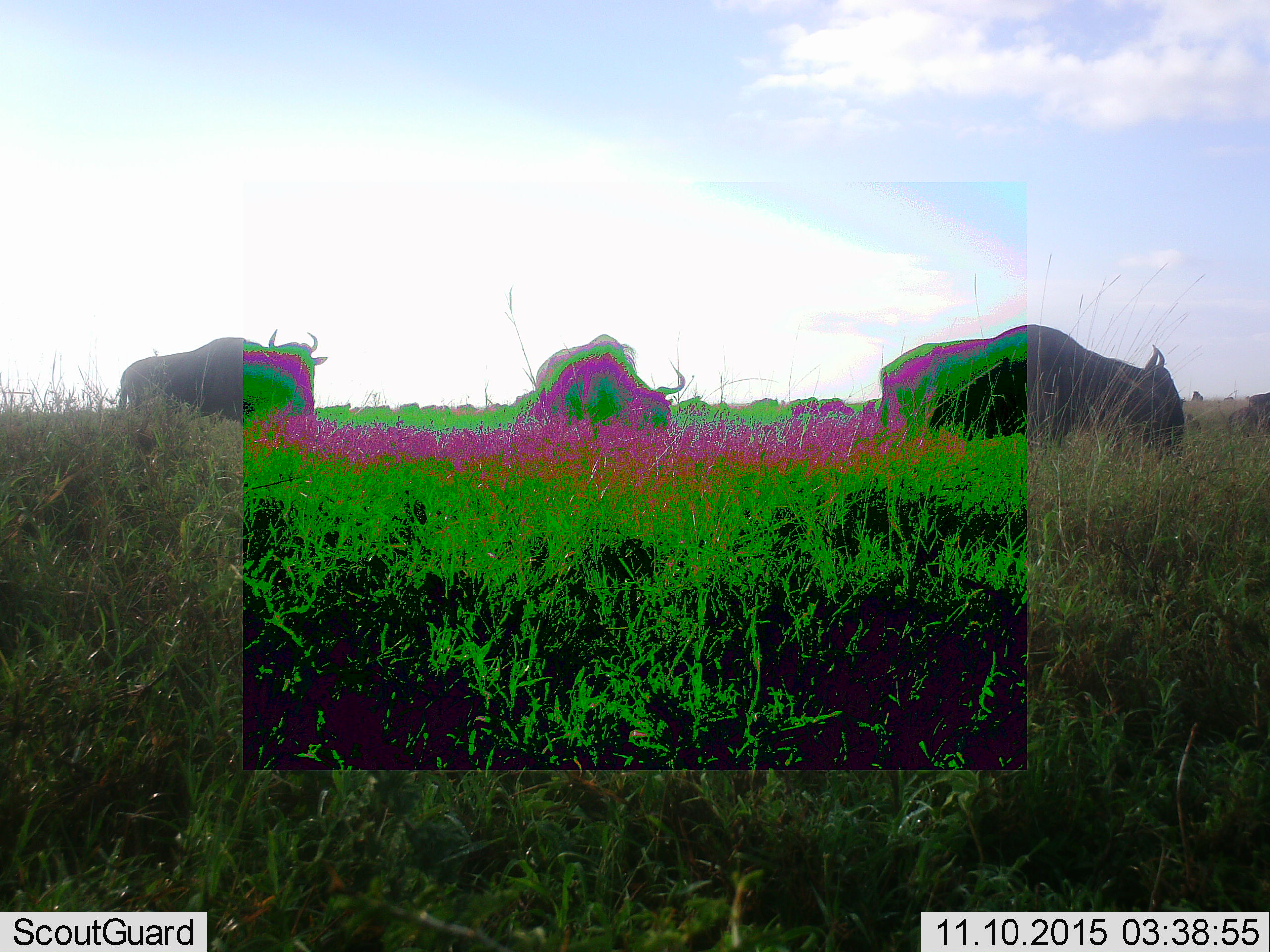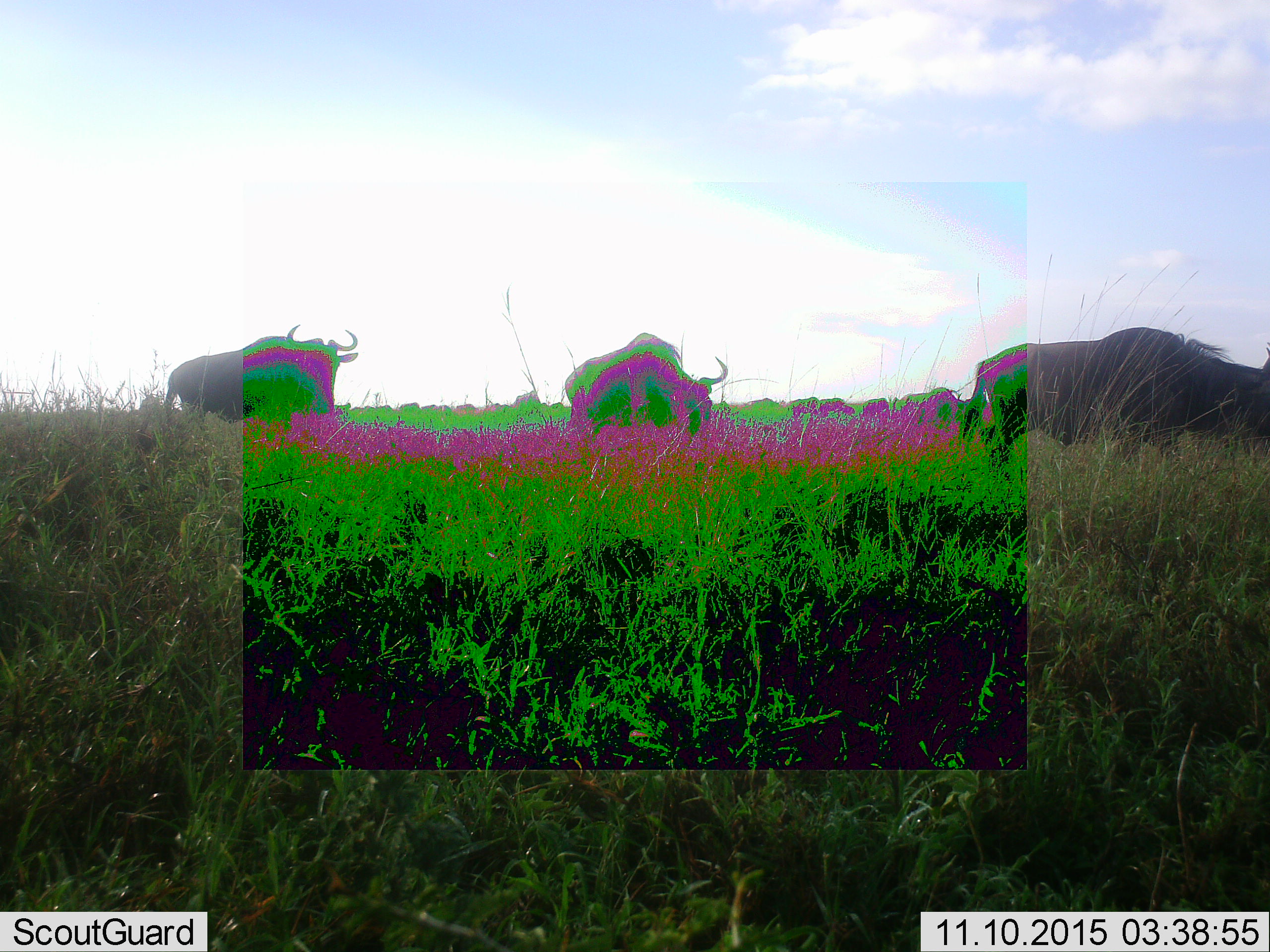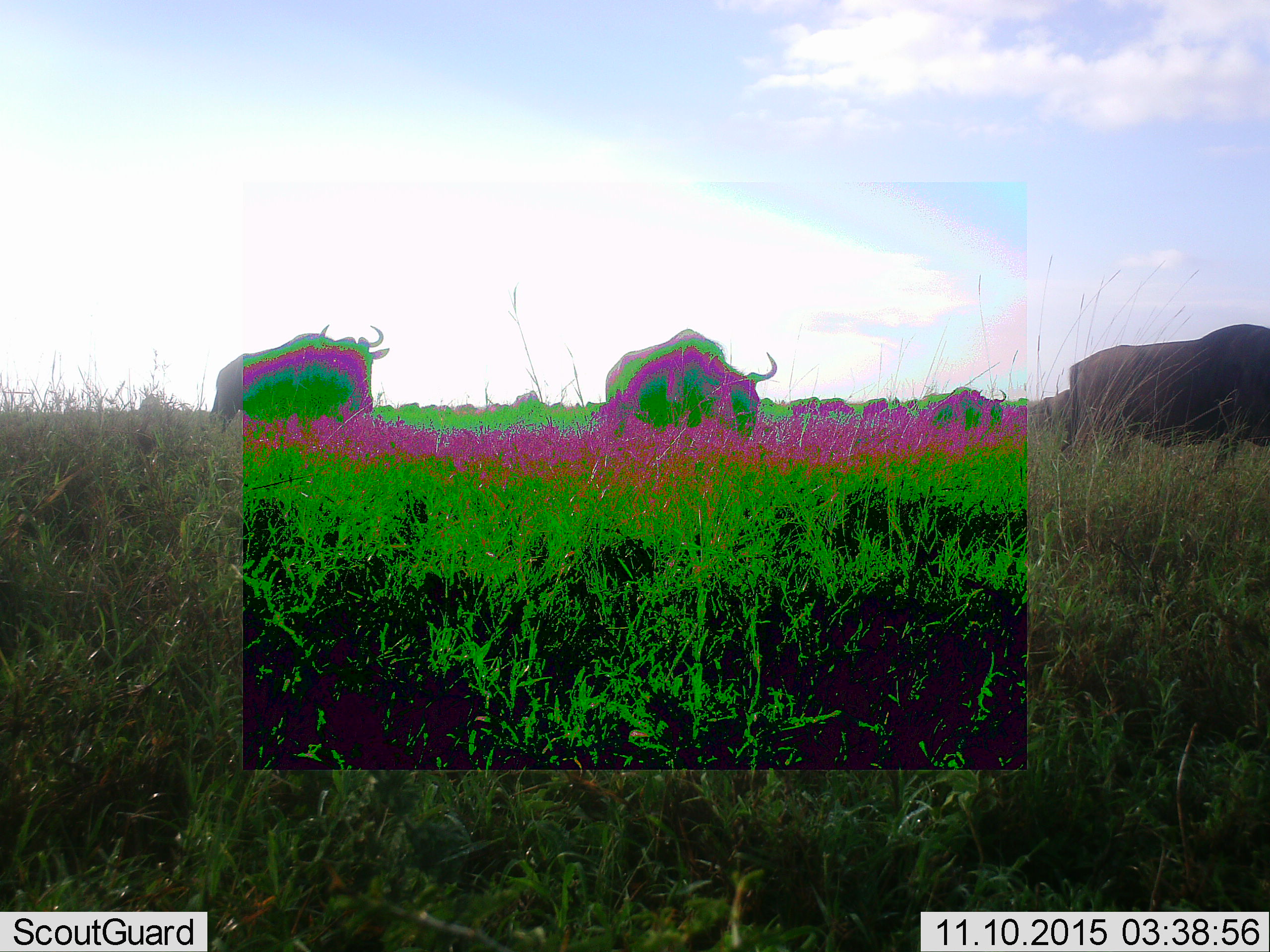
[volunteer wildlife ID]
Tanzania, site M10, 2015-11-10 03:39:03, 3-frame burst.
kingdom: Animalia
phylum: Chordata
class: Mammalia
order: Artiodactyla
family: Bovidae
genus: Connochaetes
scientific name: Connochaetes taurinus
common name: blue wildebeest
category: wildebeest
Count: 10.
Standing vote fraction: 0%.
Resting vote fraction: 0%.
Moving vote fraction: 89%.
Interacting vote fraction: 0%.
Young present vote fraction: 0%.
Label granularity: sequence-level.